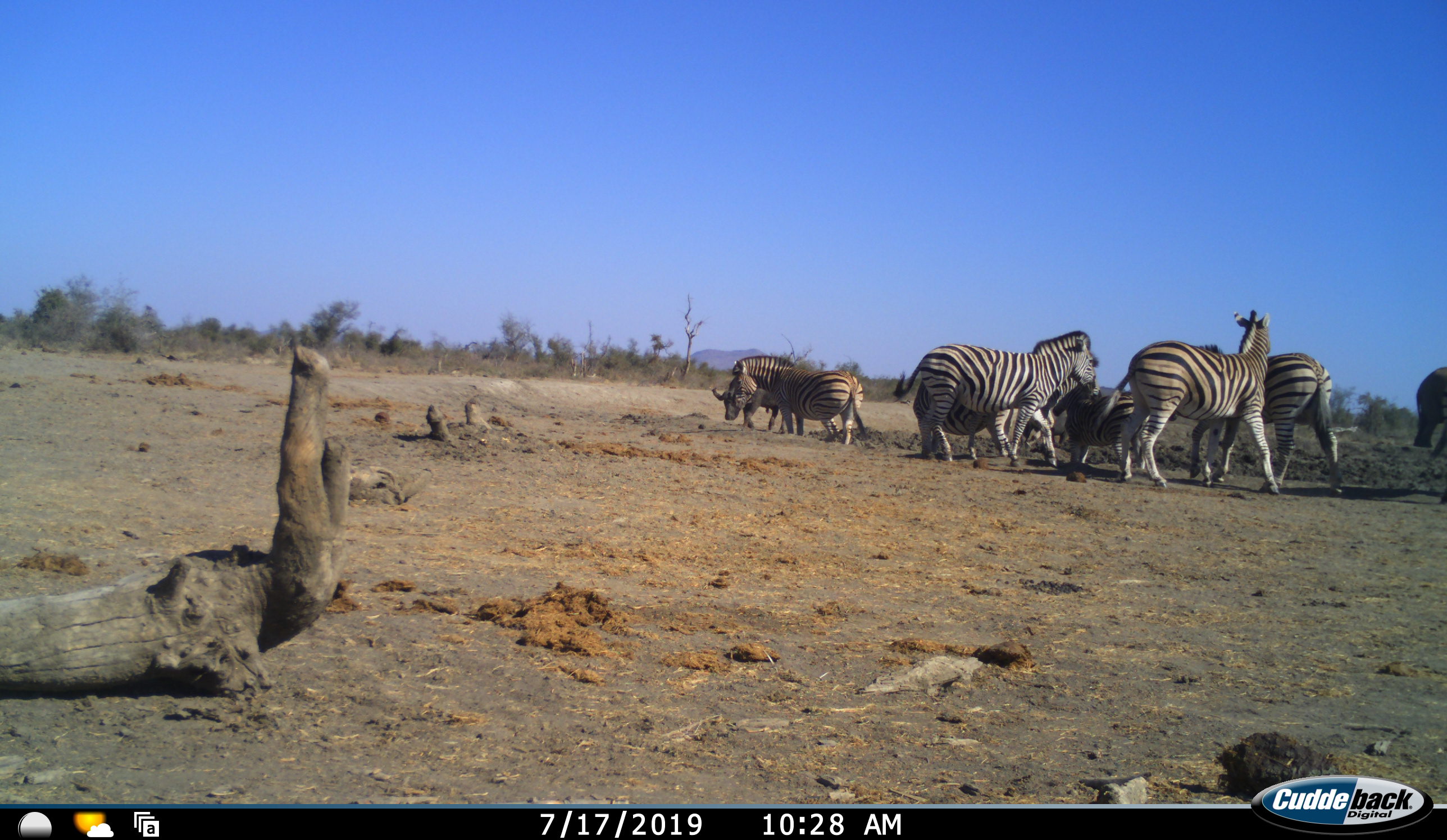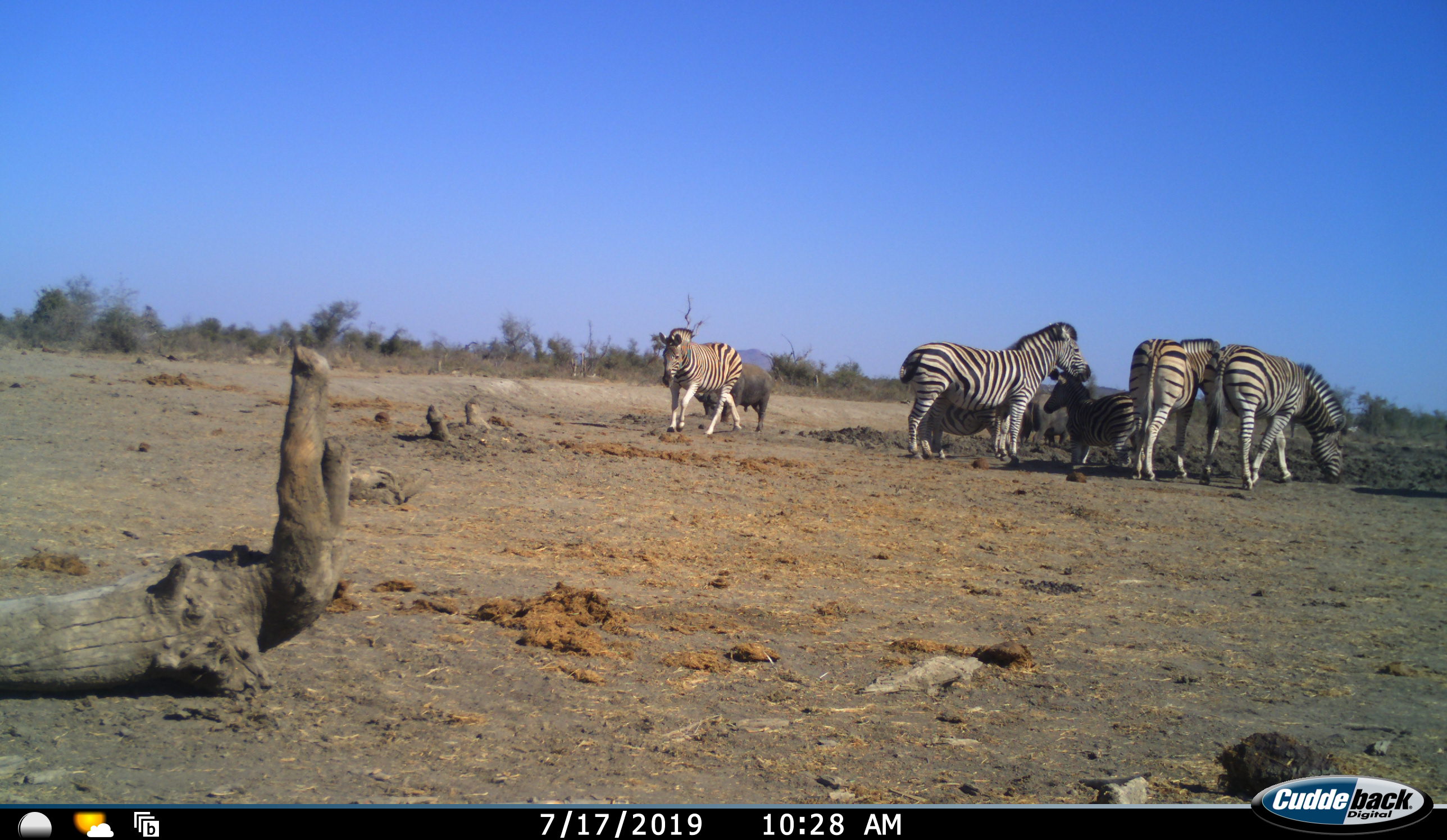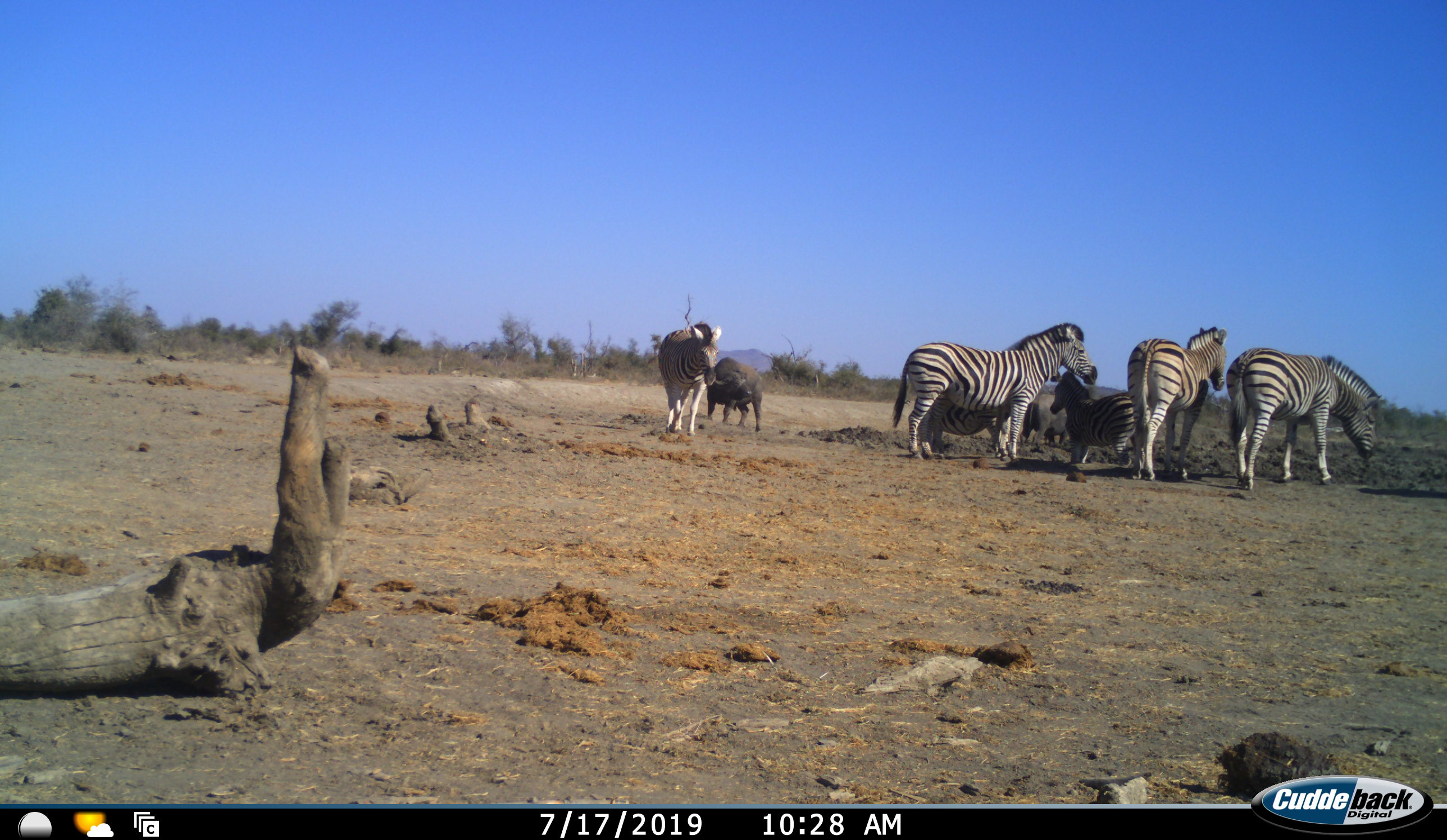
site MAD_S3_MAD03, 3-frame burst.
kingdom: Animalia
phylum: Chordata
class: Mammalia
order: Artiodactyla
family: Bovidae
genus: Syncerus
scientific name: Syncerus caffer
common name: african buffalo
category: buffalo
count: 2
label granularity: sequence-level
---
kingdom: Animalia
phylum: Chordata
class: Mammalia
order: Perissodactyla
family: Equidae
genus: Equus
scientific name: Equus quagga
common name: plains zebra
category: zebraplains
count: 7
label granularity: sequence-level